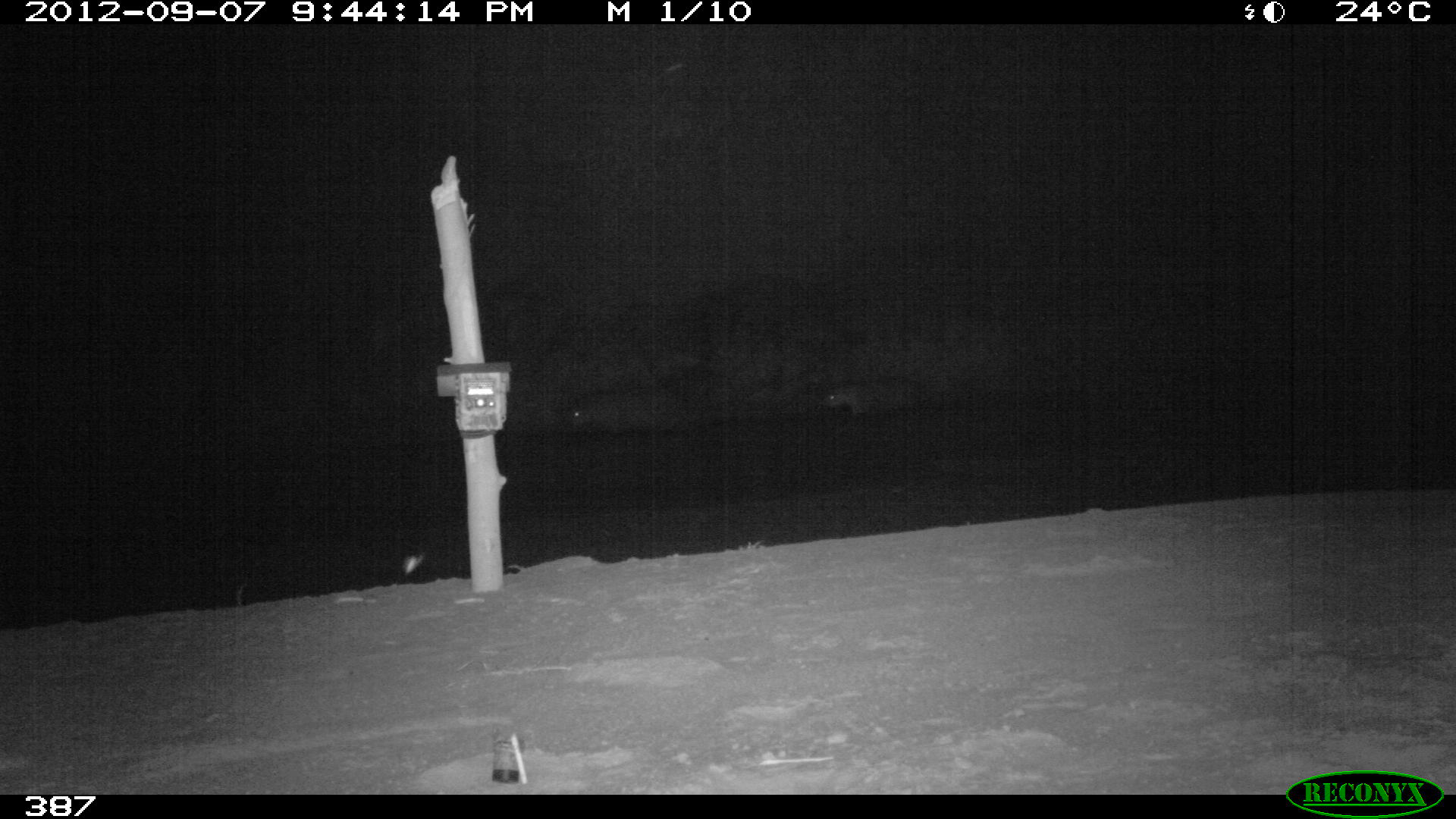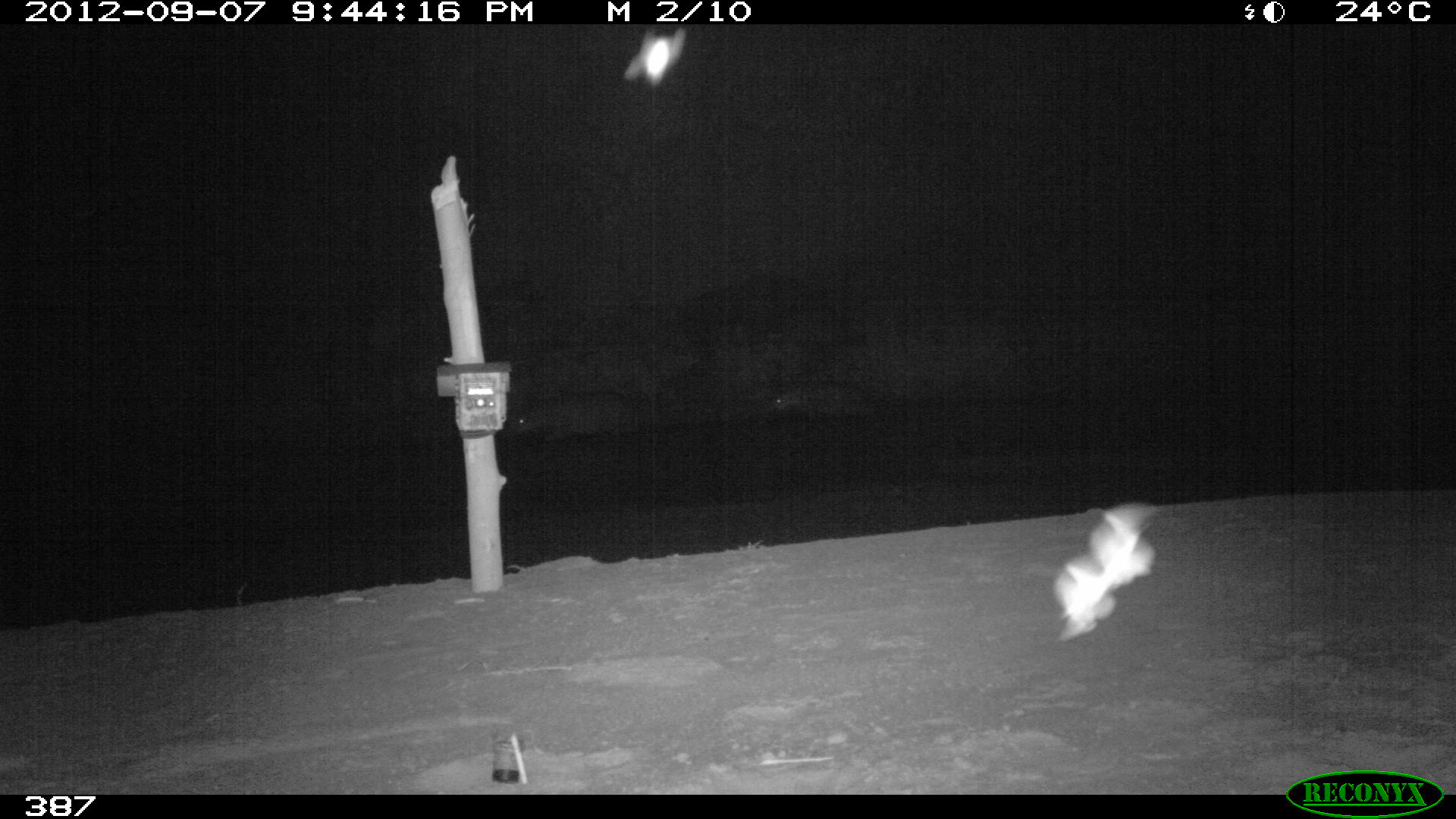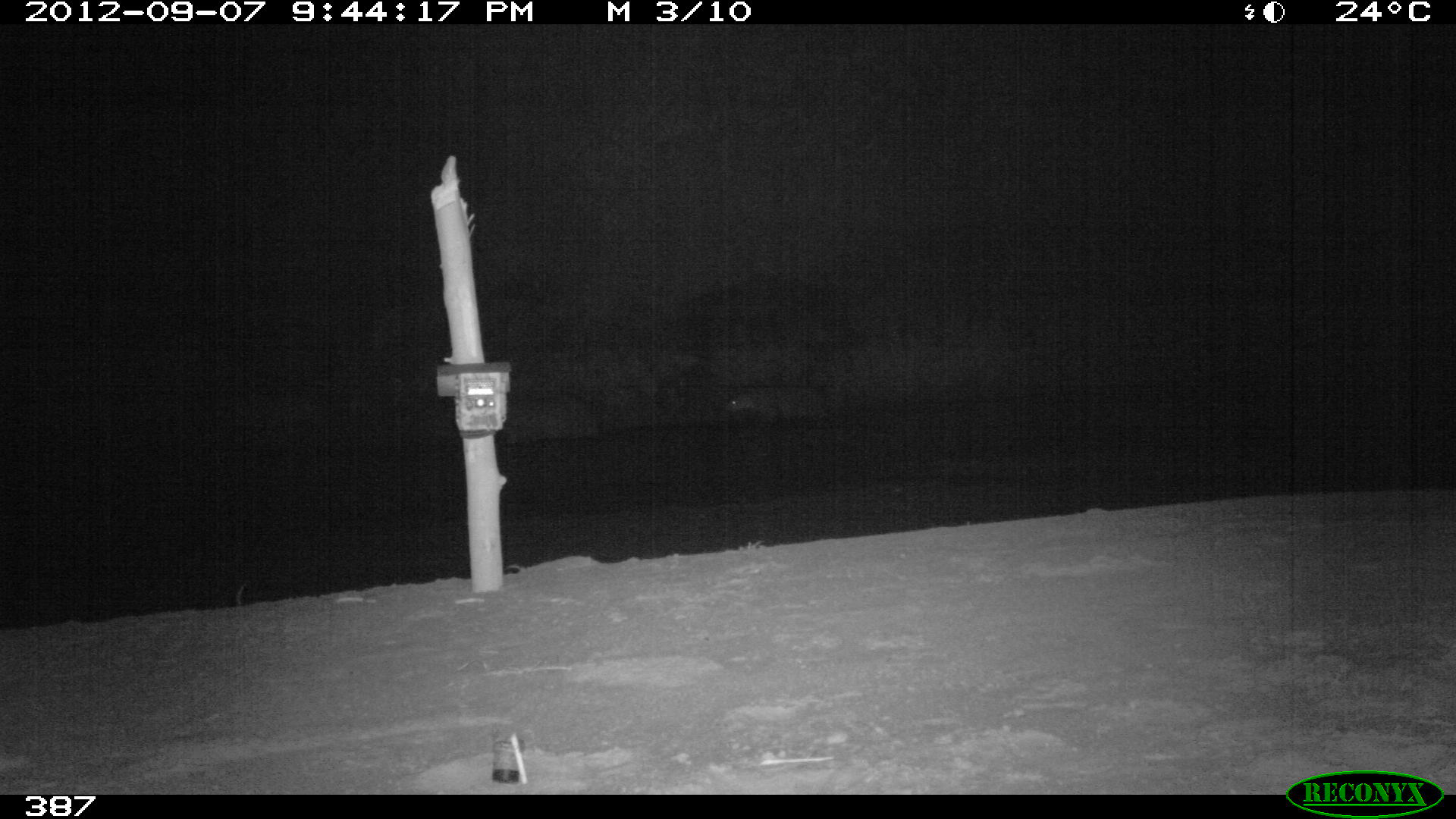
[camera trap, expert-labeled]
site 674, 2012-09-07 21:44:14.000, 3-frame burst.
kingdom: Animalia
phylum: Chordata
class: Mammalia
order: Perissodactyla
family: Tapiridae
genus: Tapirus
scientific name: Tapirus terrestris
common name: south american tapir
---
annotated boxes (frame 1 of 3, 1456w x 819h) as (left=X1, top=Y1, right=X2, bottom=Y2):
tapirus terrestris: (left=563, top=382, right=689, bottom=440); (left=820, top=379, right=944, bottom=419)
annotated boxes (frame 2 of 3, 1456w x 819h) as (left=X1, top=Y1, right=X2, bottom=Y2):
tapirus terrestris: (left=513, top=392, right=643, bottom=445); (left=771, top=377, right=879, bottom=420)